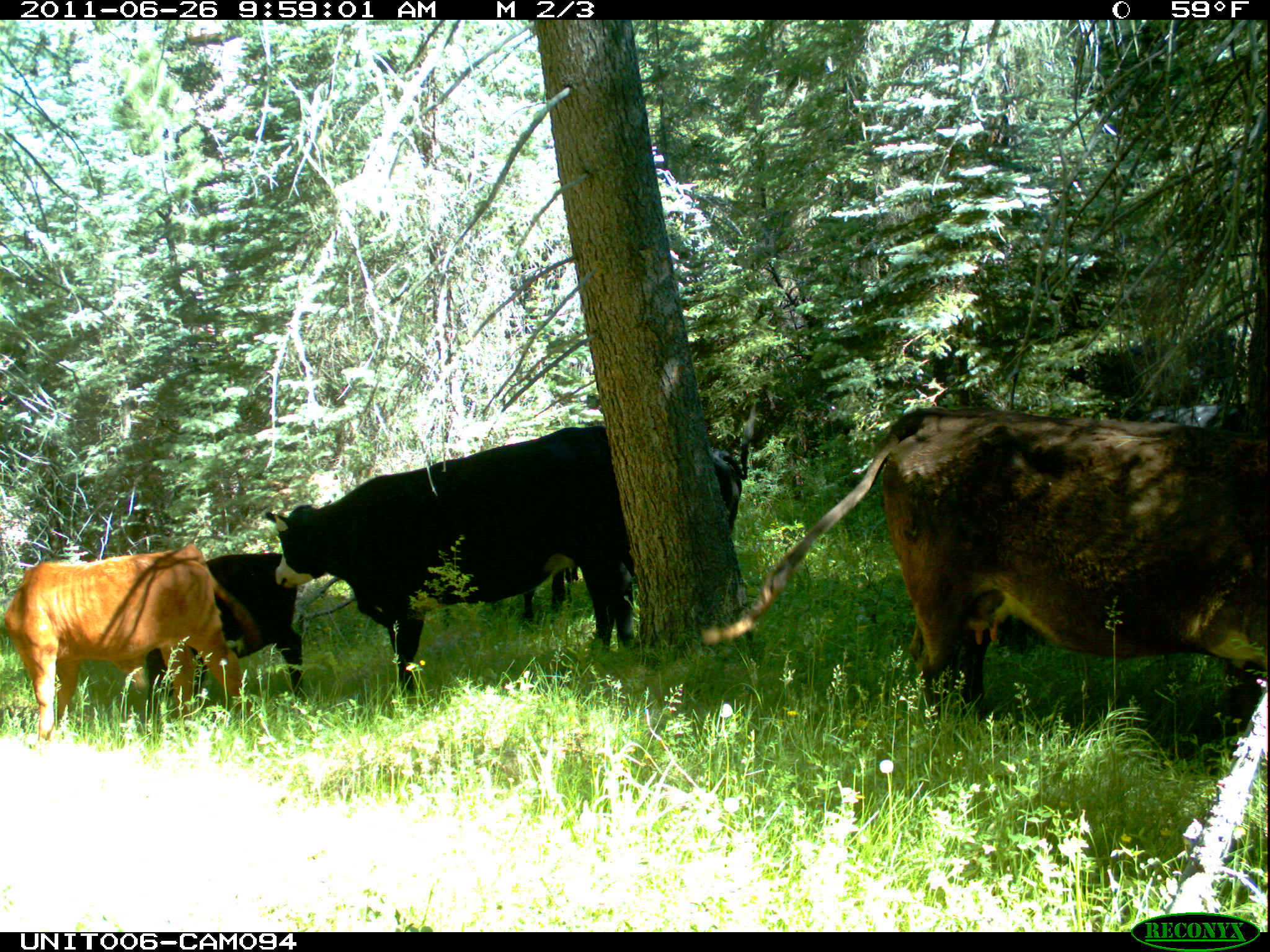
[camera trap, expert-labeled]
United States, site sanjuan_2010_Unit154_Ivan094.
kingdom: Animalia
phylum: Chordata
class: Mammalia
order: Artiodactyla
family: Bovidae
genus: Bos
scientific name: Bos taurus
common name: domestic cow